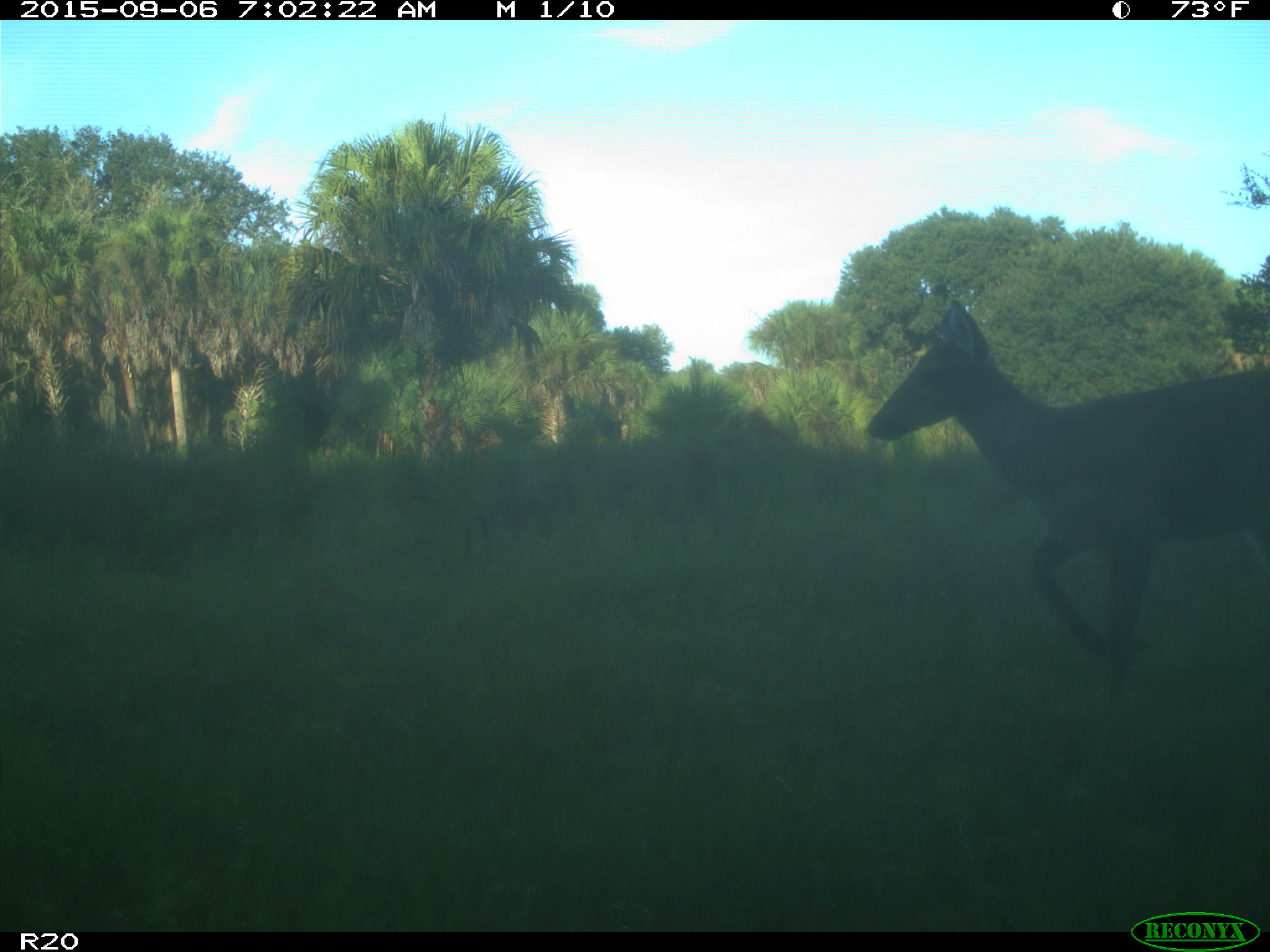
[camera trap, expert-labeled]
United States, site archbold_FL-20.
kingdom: Animalia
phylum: Chordata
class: Mammalia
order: Artiodactyla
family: Cervidae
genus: Odocoileus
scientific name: Odocoileus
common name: deer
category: unidentified deer